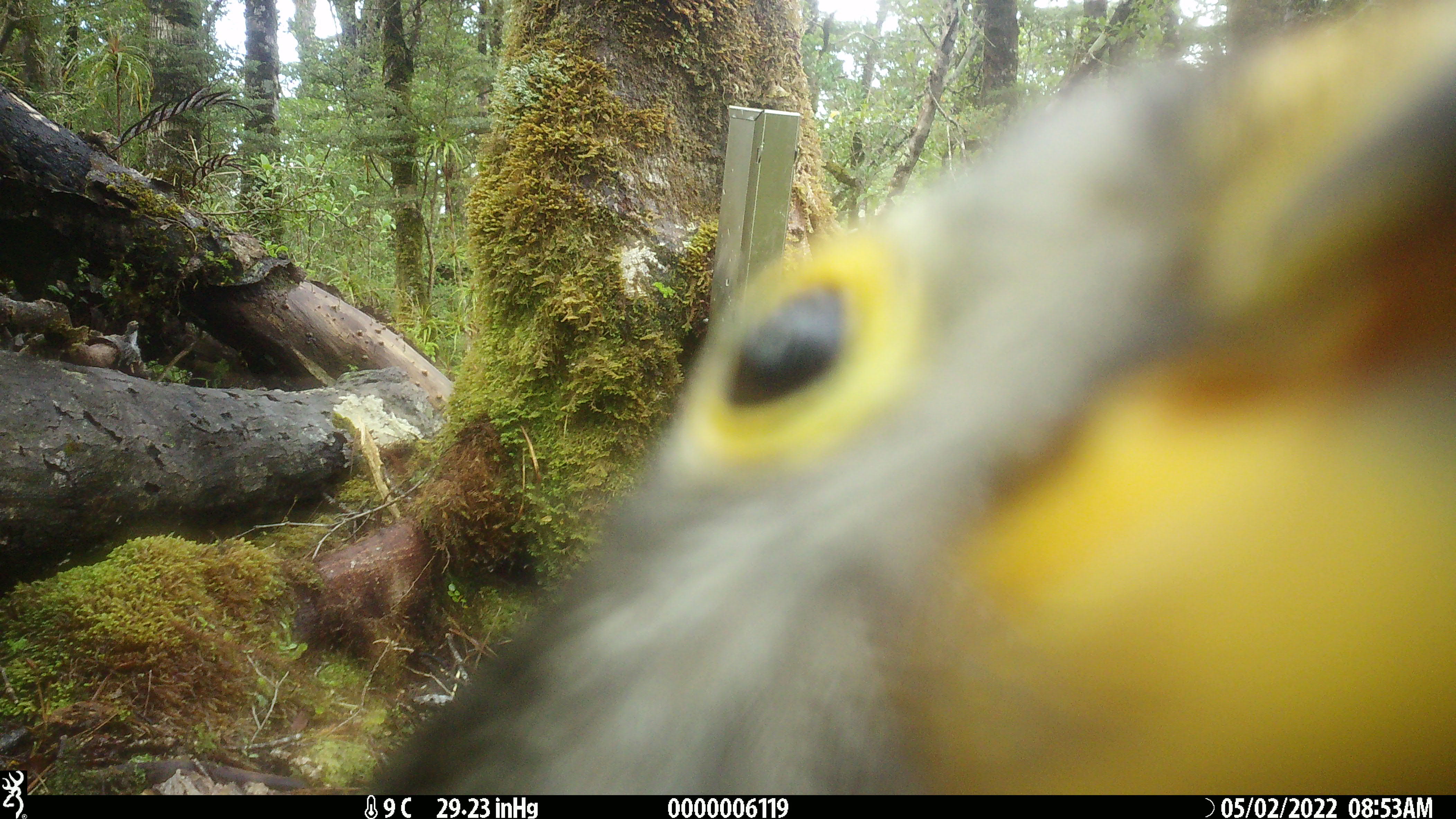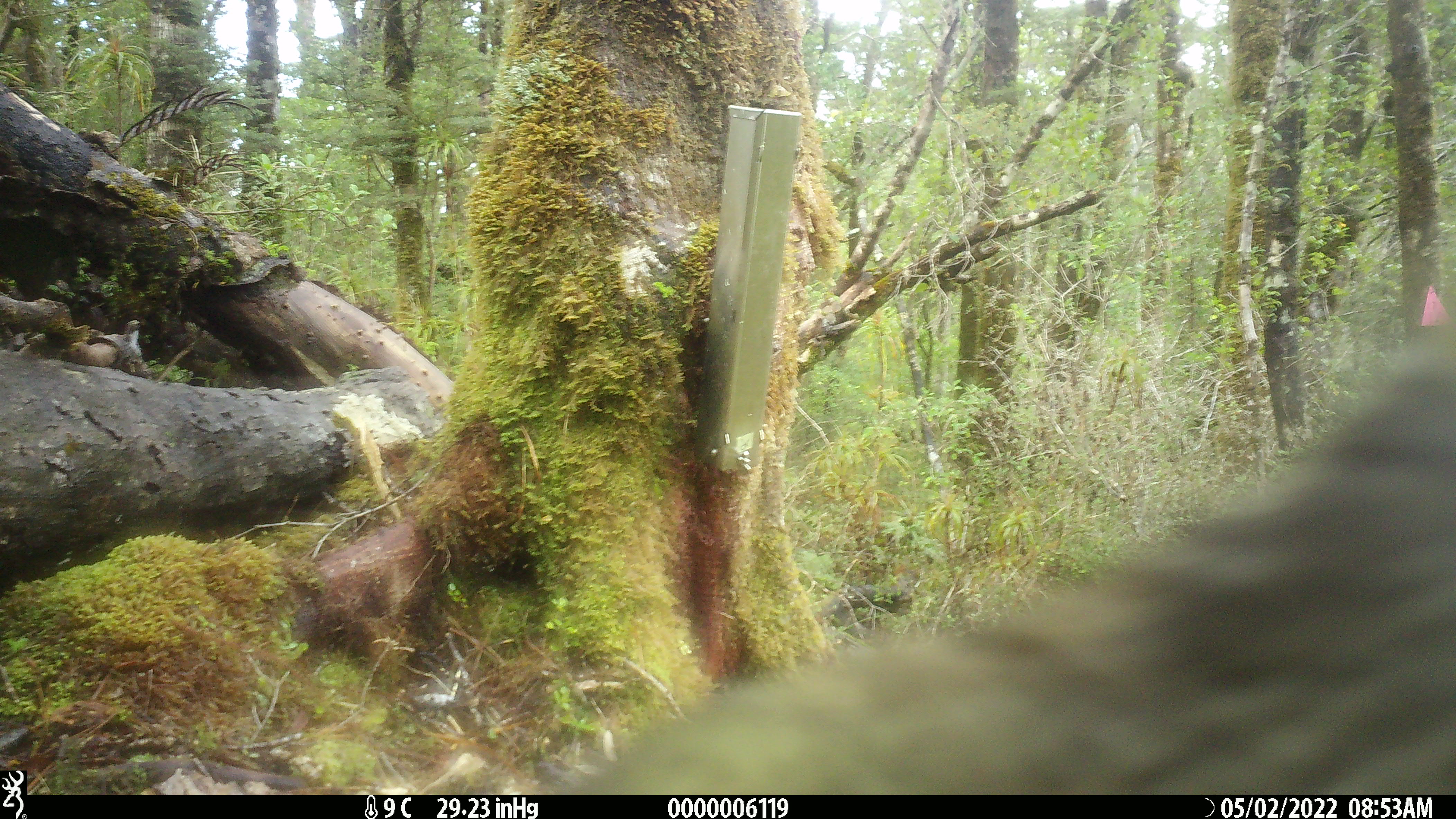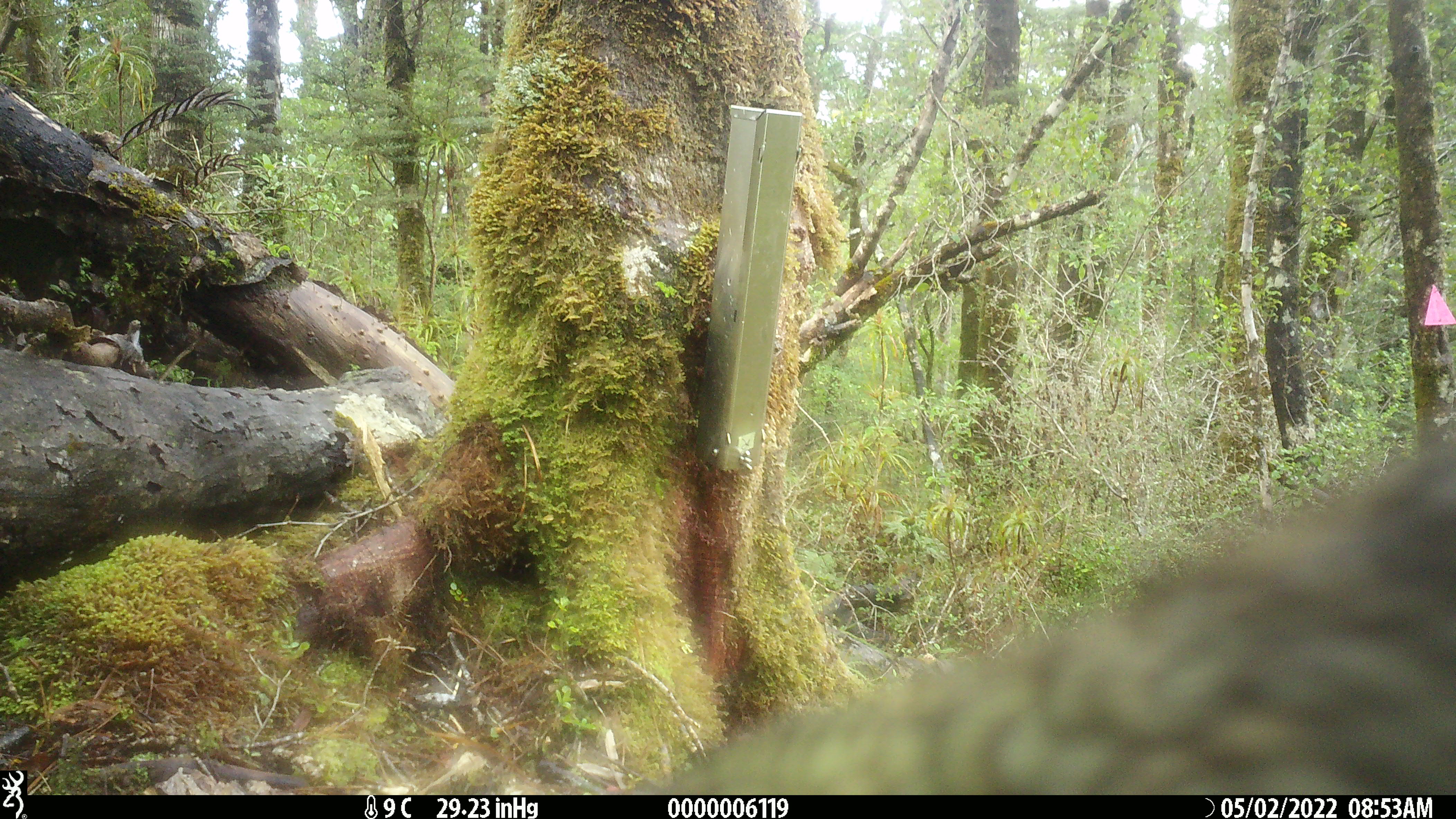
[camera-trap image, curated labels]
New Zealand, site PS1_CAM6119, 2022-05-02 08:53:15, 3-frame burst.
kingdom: Animalia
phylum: Chordata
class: Aves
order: Psittaciformes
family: Strigopidae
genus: Nestor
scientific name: Nestor notabilis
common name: kea